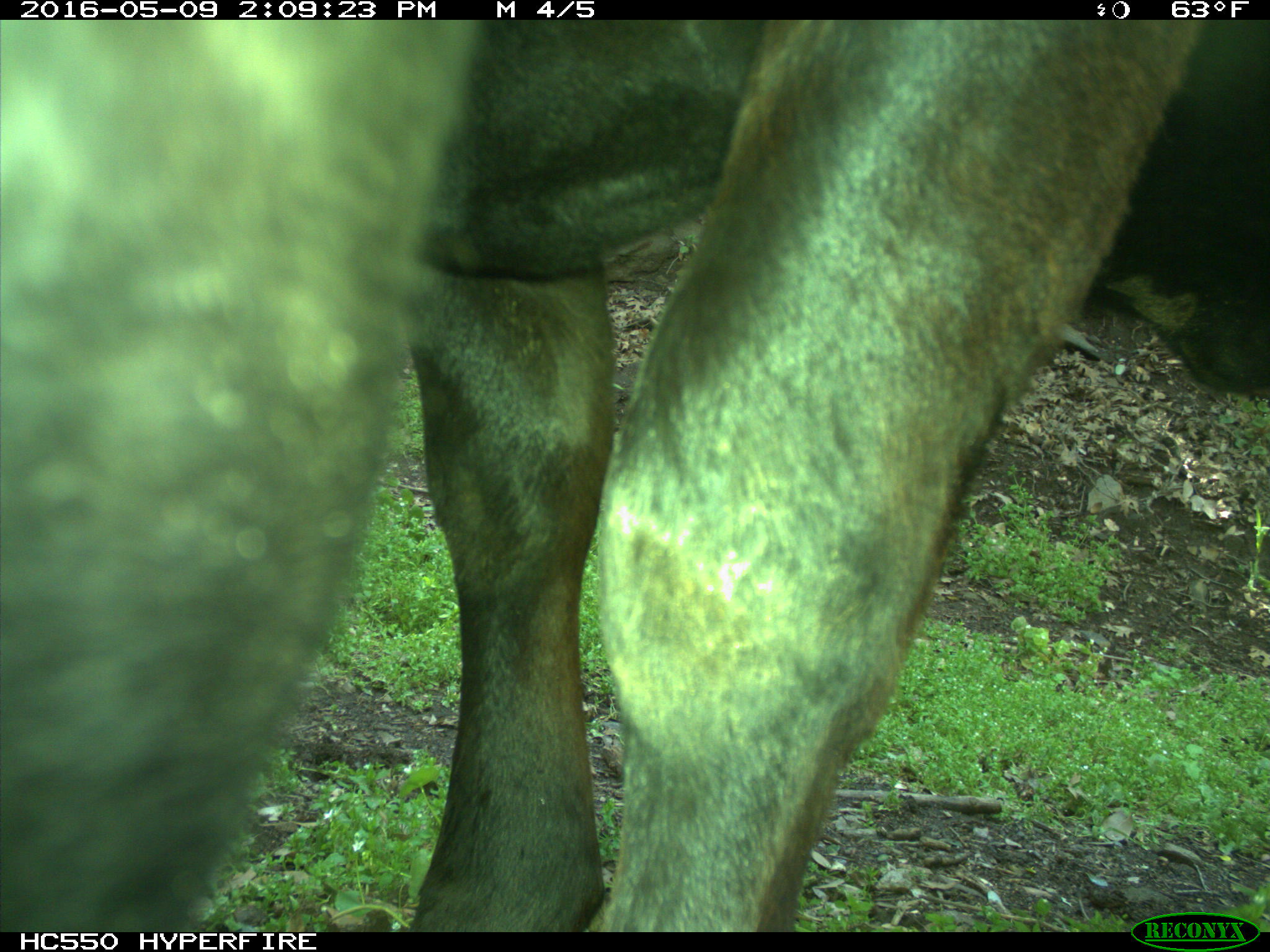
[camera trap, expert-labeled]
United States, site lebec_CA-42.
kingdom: Animalia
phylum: Chordata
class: Mammalia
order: Artiodactyla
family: Bovidae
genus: Bos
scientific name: Bos taurus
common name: domestic cow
Bos taurus (domestic cow).